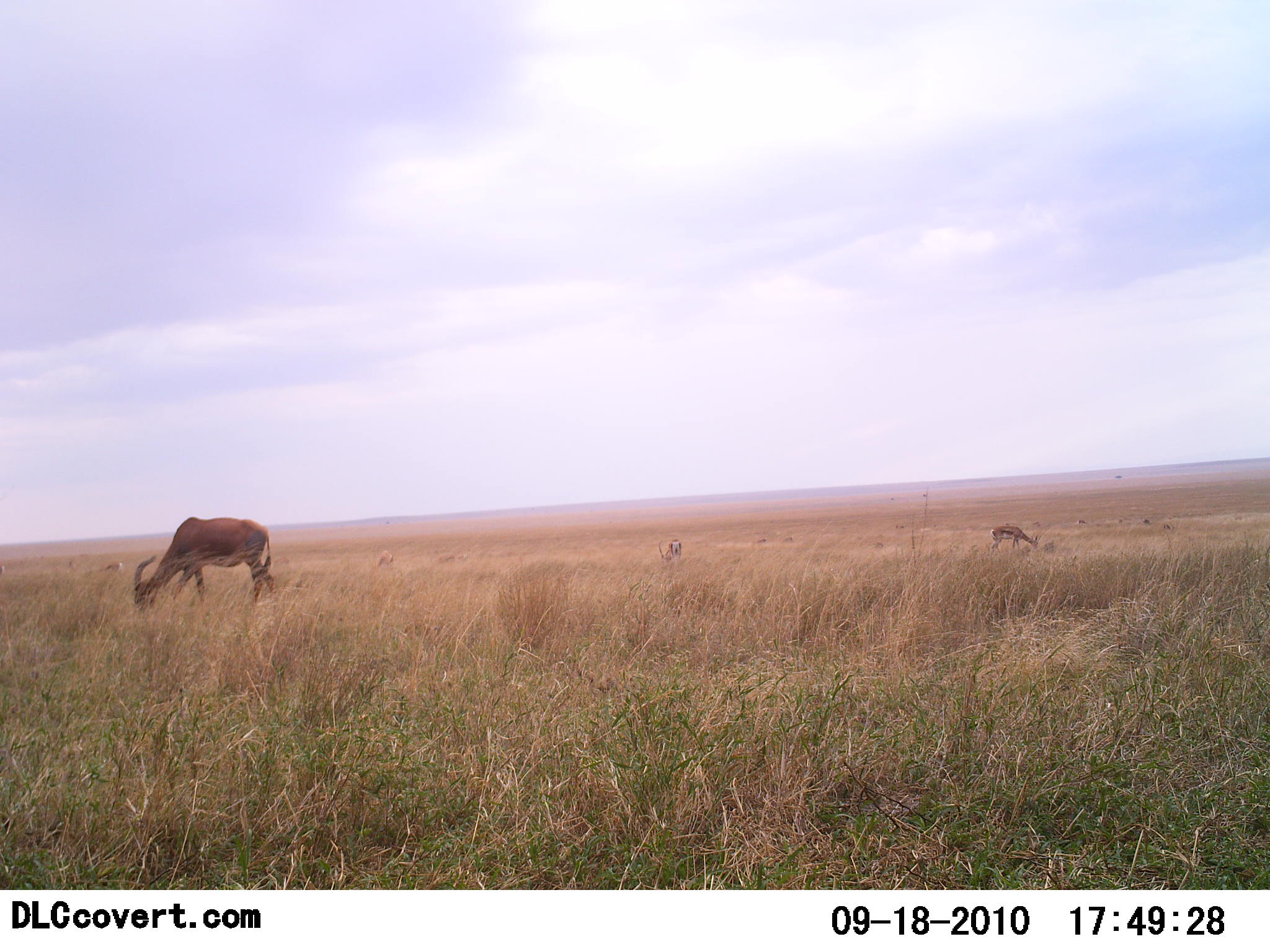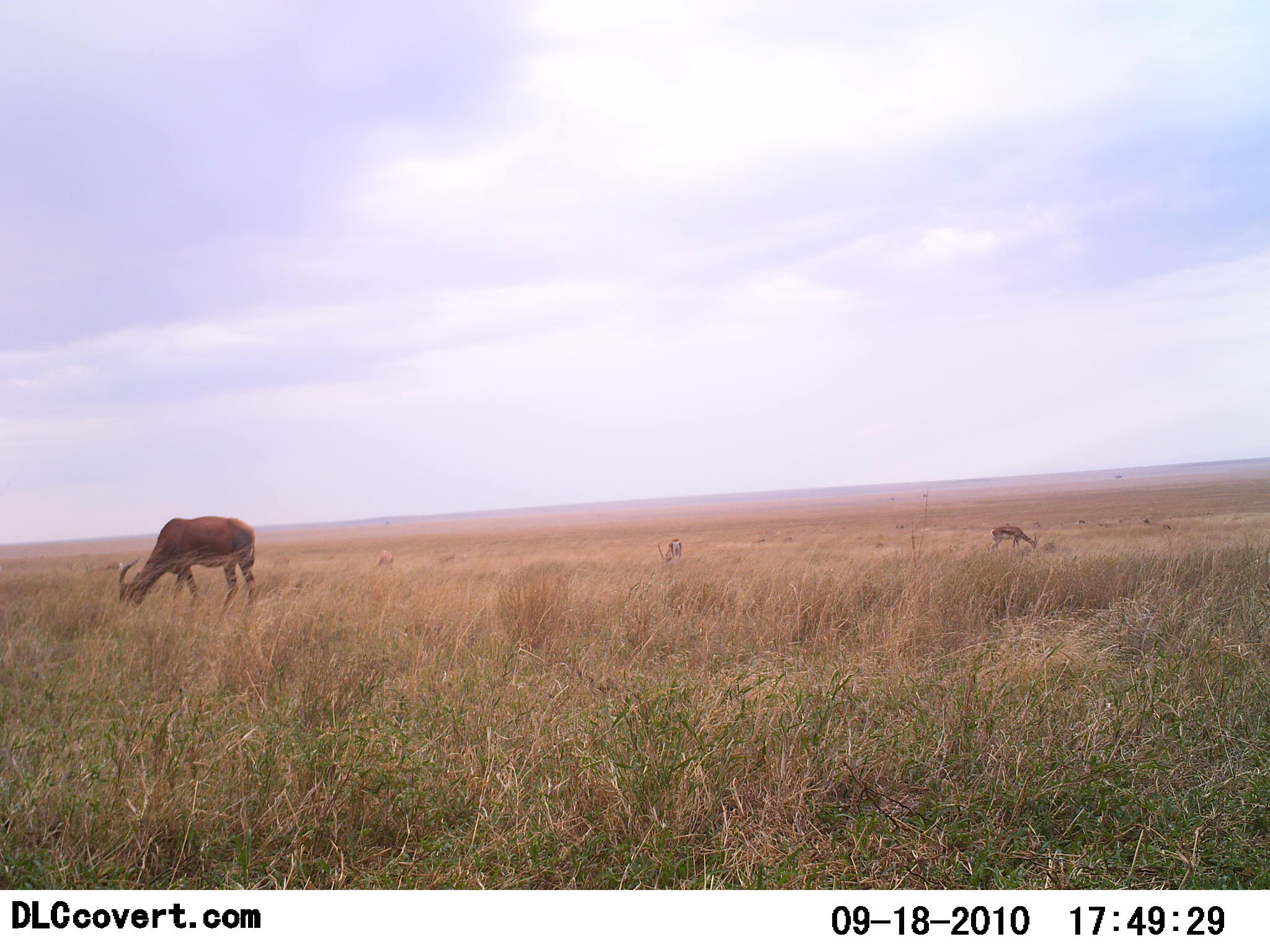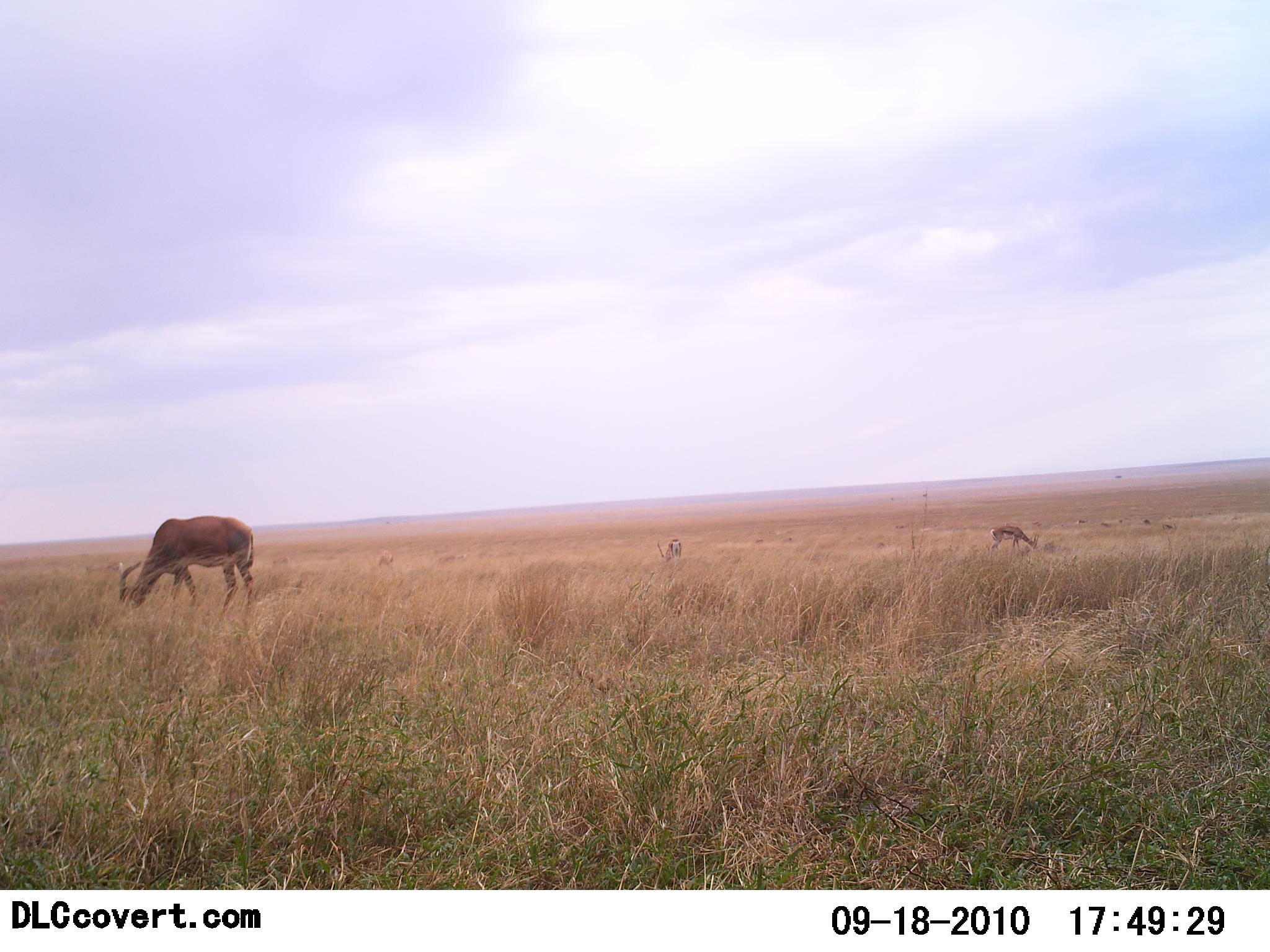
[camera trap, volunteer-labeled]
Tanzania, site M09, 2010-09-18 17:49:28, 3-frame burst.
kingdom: Animalia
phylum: Chordata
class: Mammalia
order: Artiodactyla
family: Bovidae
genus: Eudorcas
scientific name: Eudorcas thomsonii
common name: thomson's gazelle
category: gazellethomsons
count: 3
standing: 8%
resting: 0%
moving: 8%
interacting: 0%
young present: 0%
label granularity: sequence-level